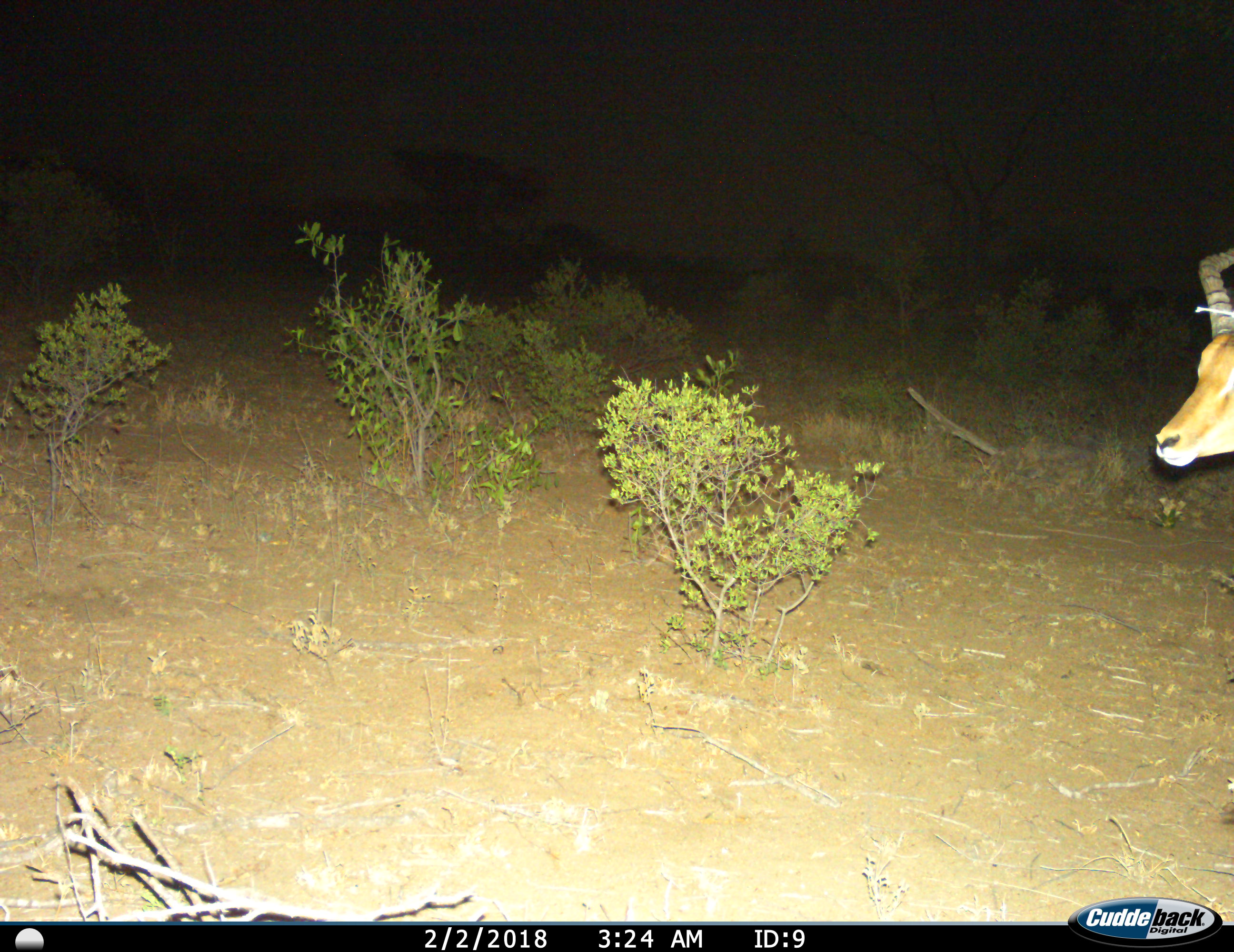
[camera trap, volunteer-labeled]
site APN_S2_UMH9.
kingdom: Animalia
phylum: Chordata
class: Mammalia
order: Artiodactyla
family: Bovidae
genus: Aepyceros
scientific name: Aepyceros melampus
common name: impala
Impala (Aepyceros melampus), count 1. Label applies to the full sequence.